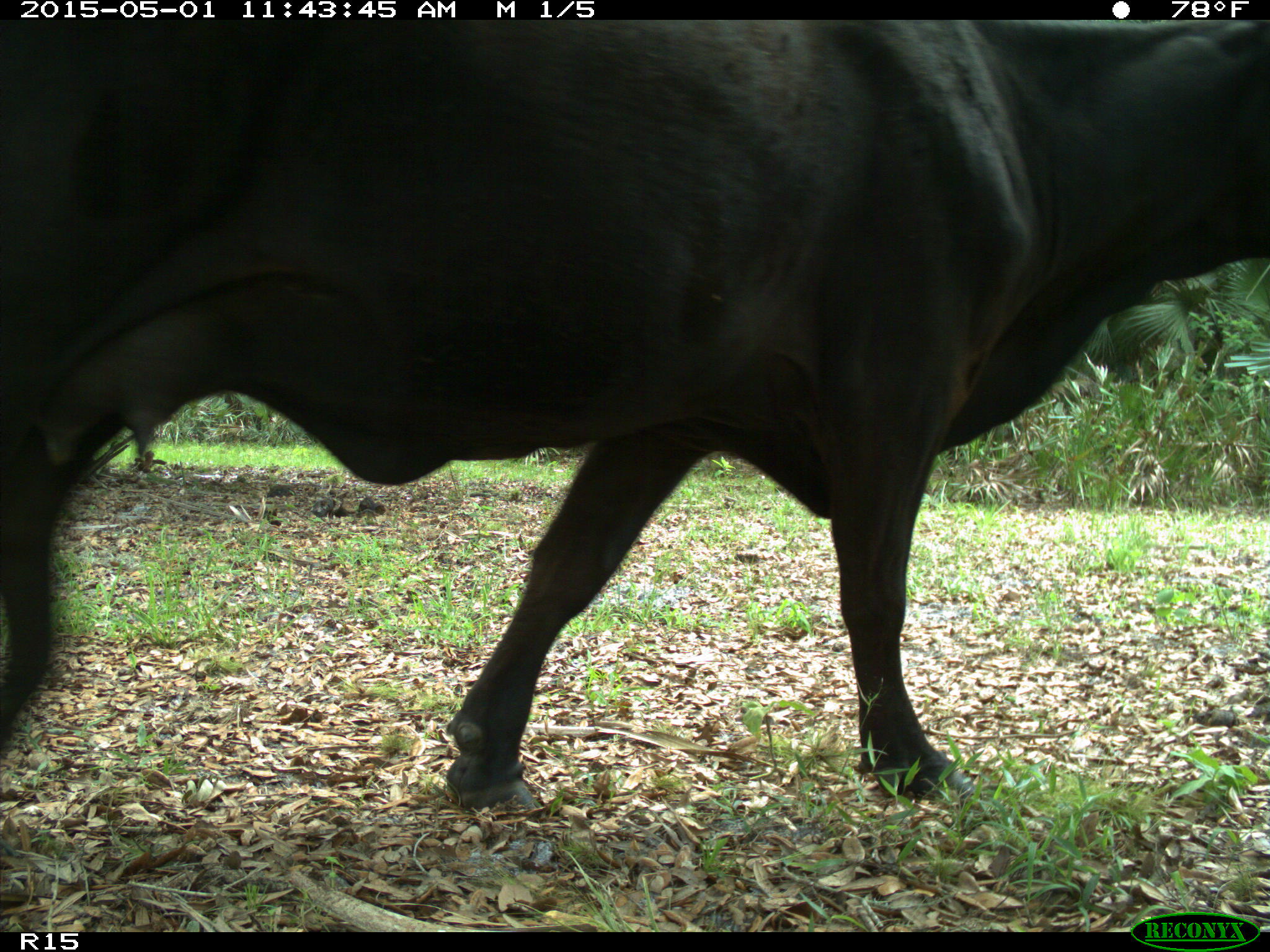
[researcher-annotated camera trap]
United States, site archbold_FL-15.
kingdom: Animalia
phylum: Chordata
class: Mammalia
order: Artiodactyla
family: Bovidae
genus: Bos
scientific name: Bos taurus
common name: domestic cow